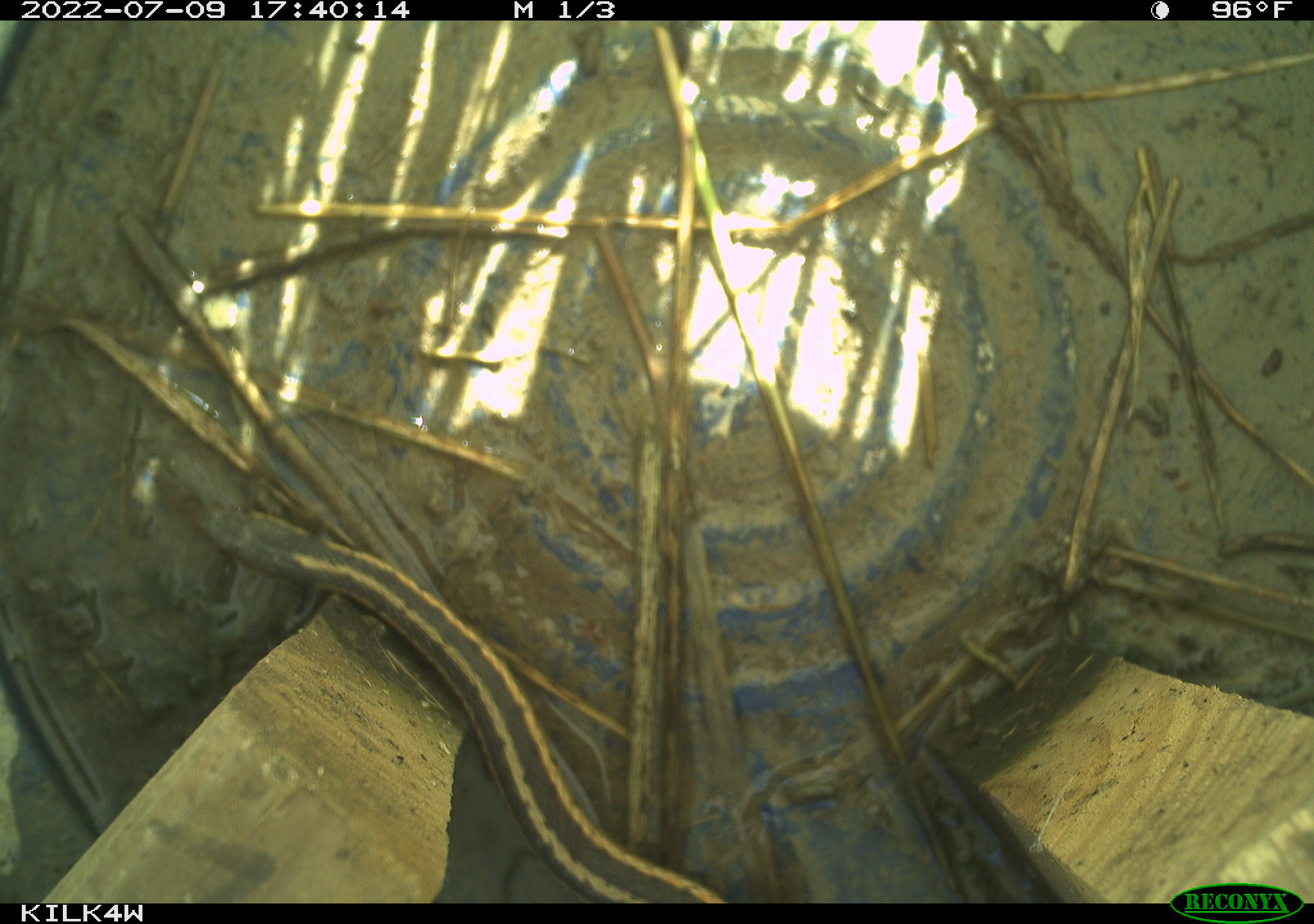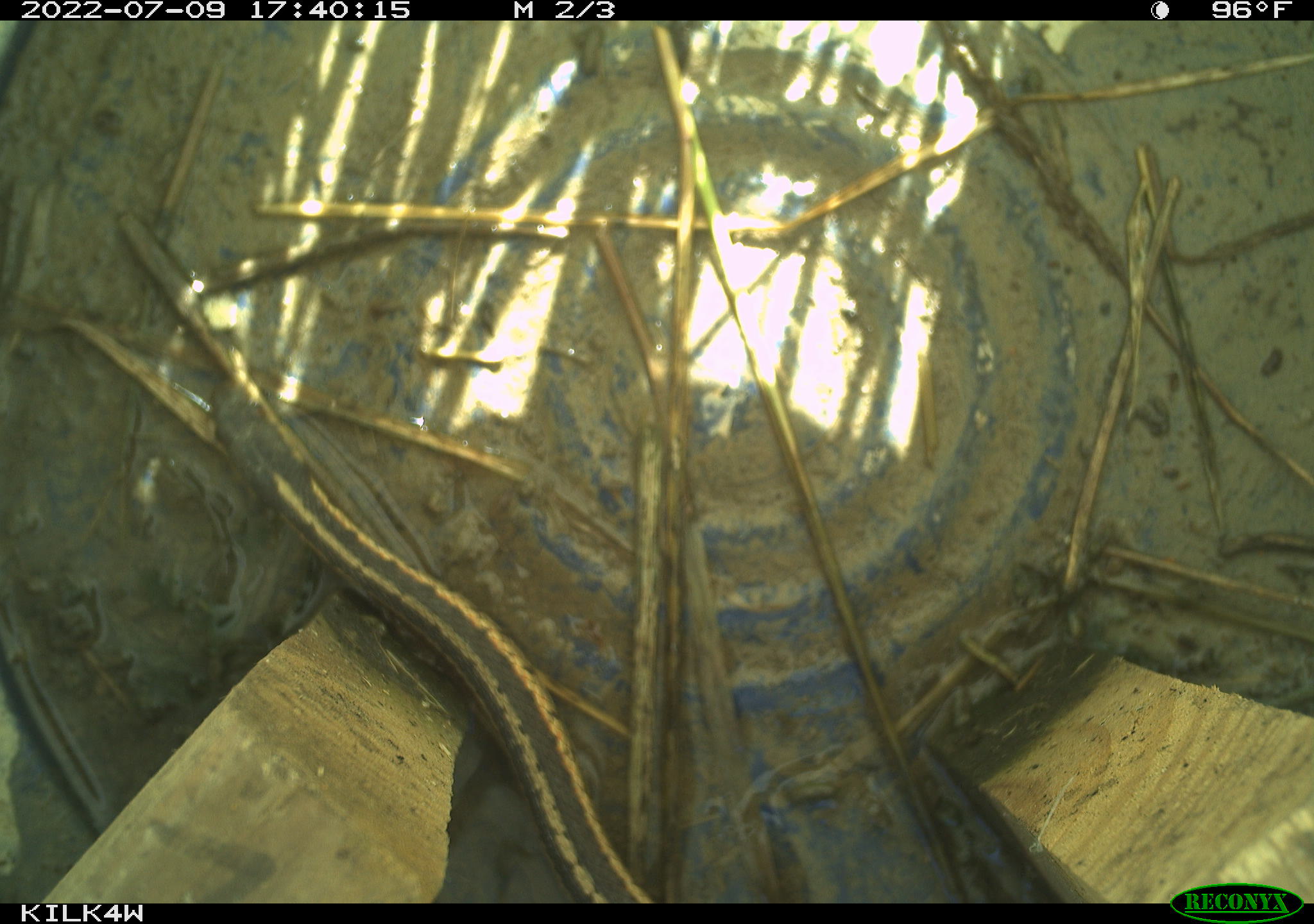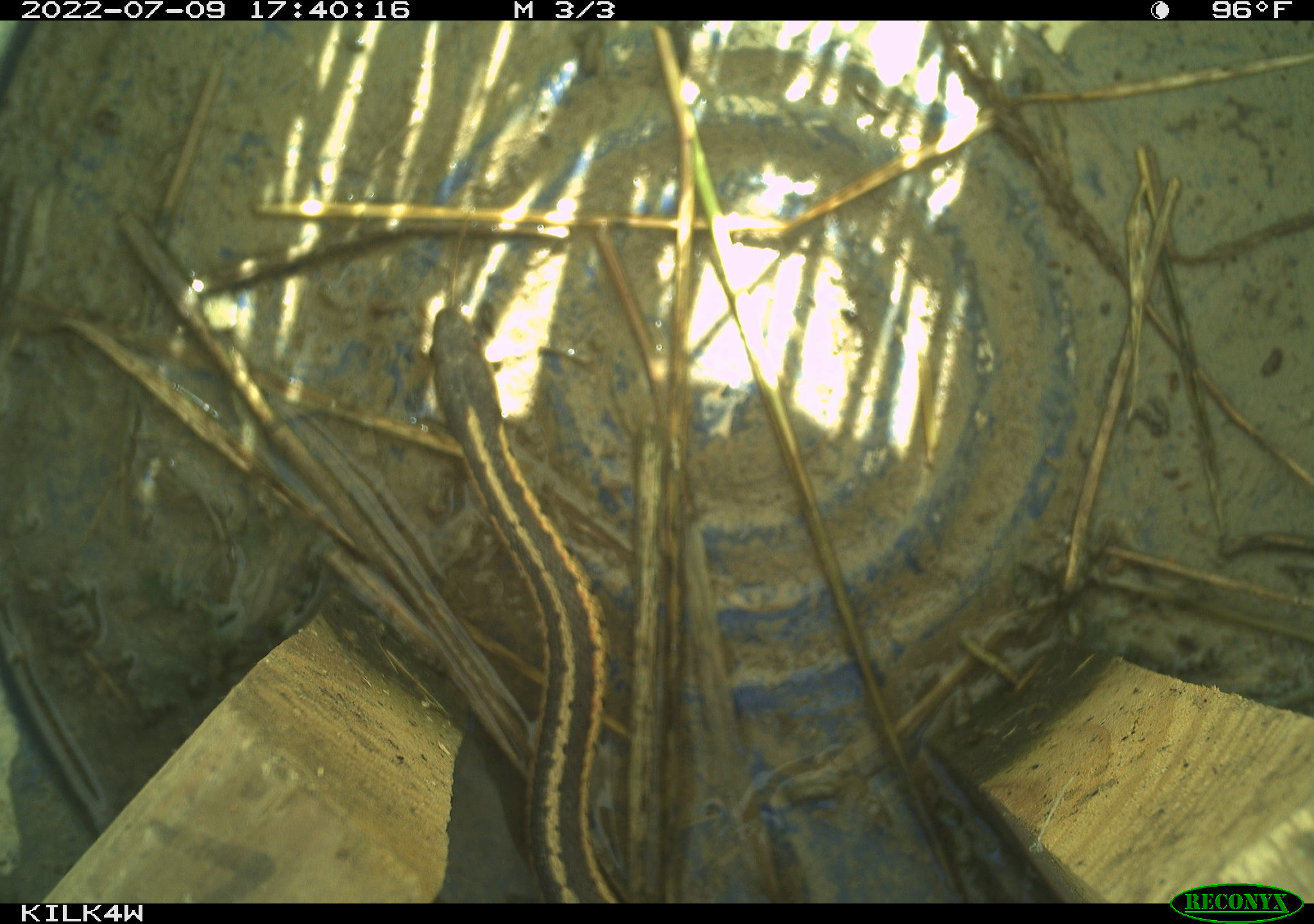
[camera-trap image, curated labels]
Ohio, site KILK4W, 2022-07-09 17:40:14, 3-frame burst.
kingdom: Animalia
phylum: Chordata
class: Reptilia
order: Squamata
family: Colubridae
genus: Thamnophis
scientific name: Thamnophis sirtalis sirtalis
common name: eastern gartersnake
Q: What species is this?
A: Eastern gartersnake (Thamnophis sirtalis sirtalis).